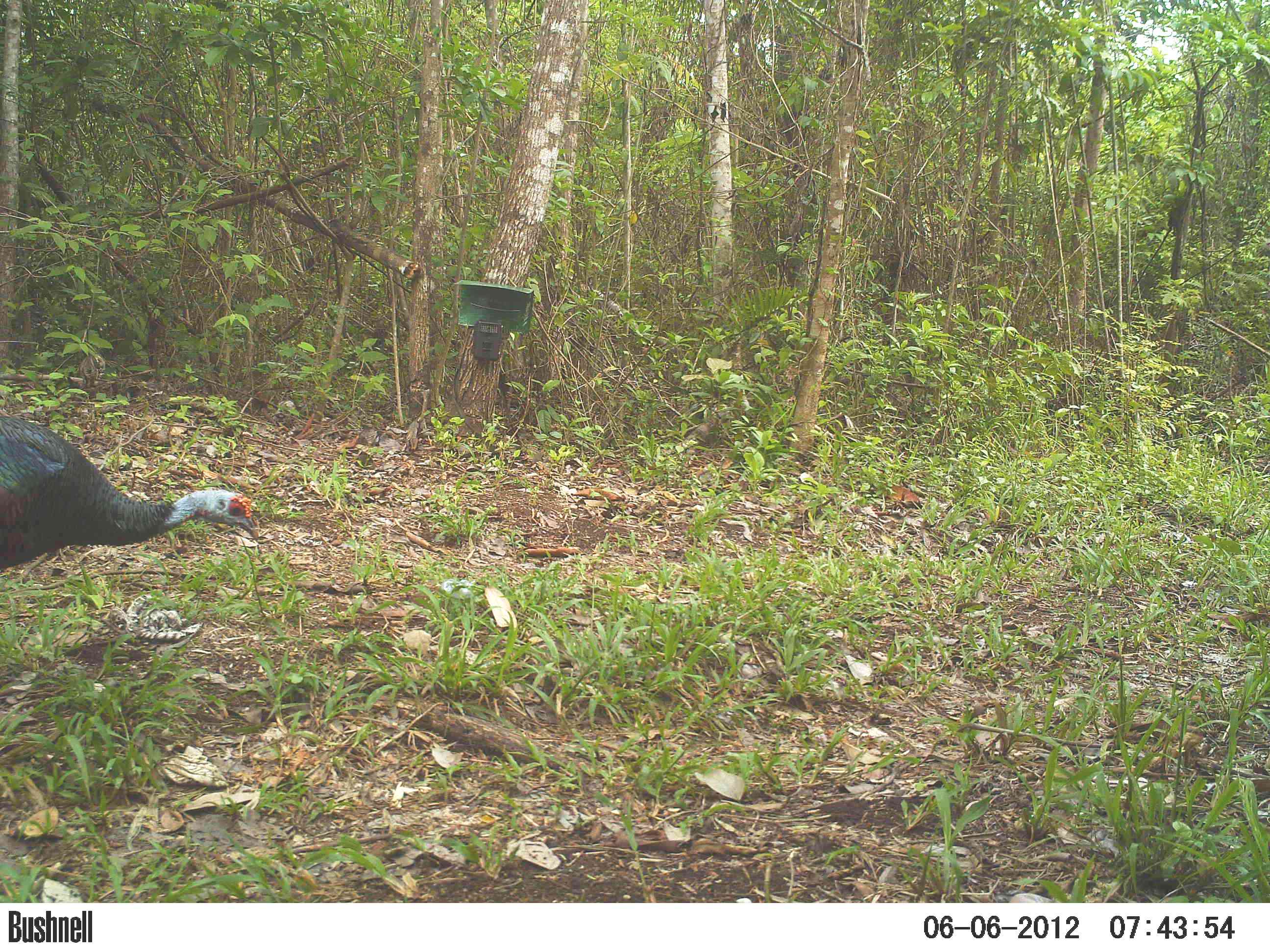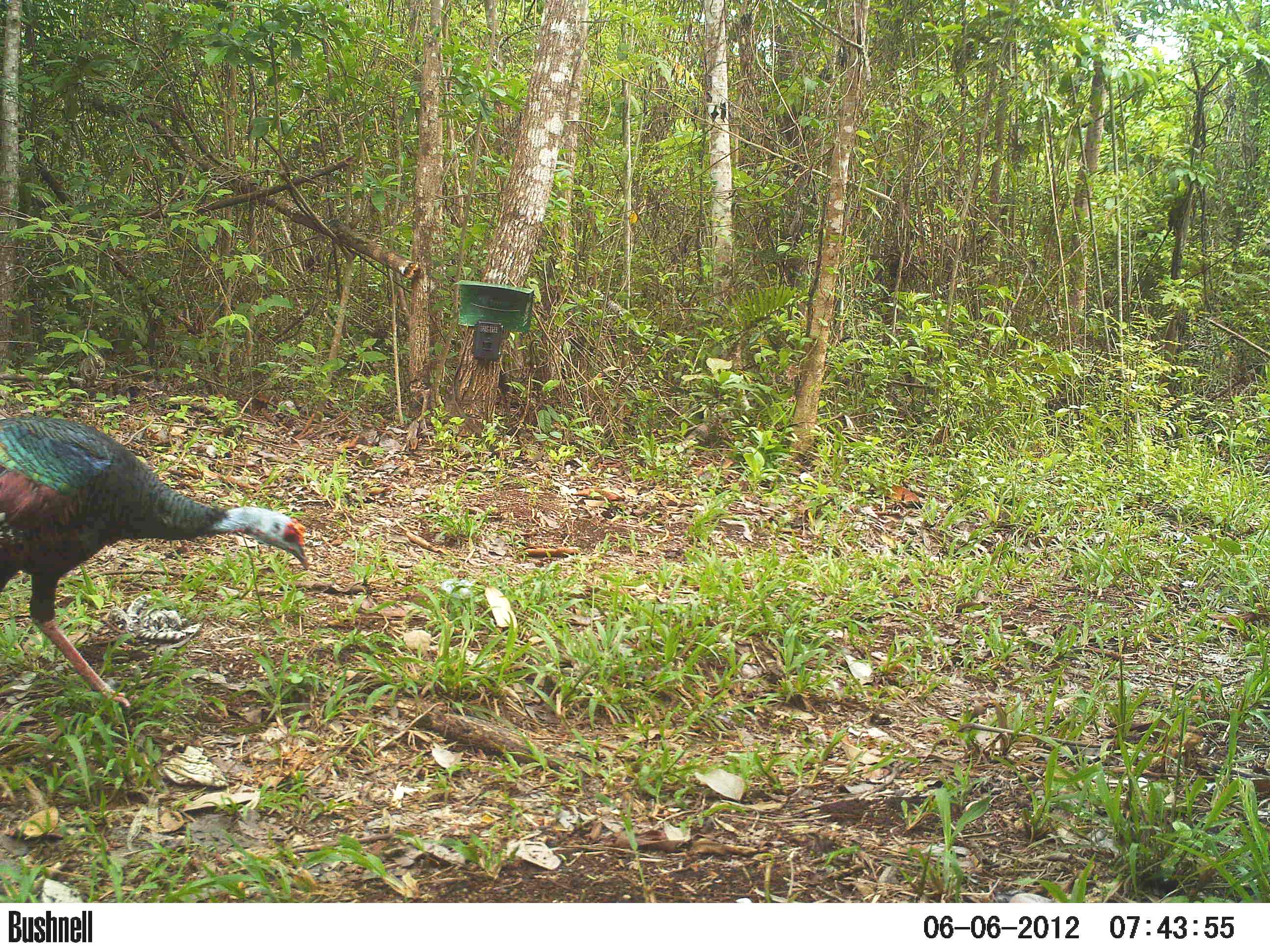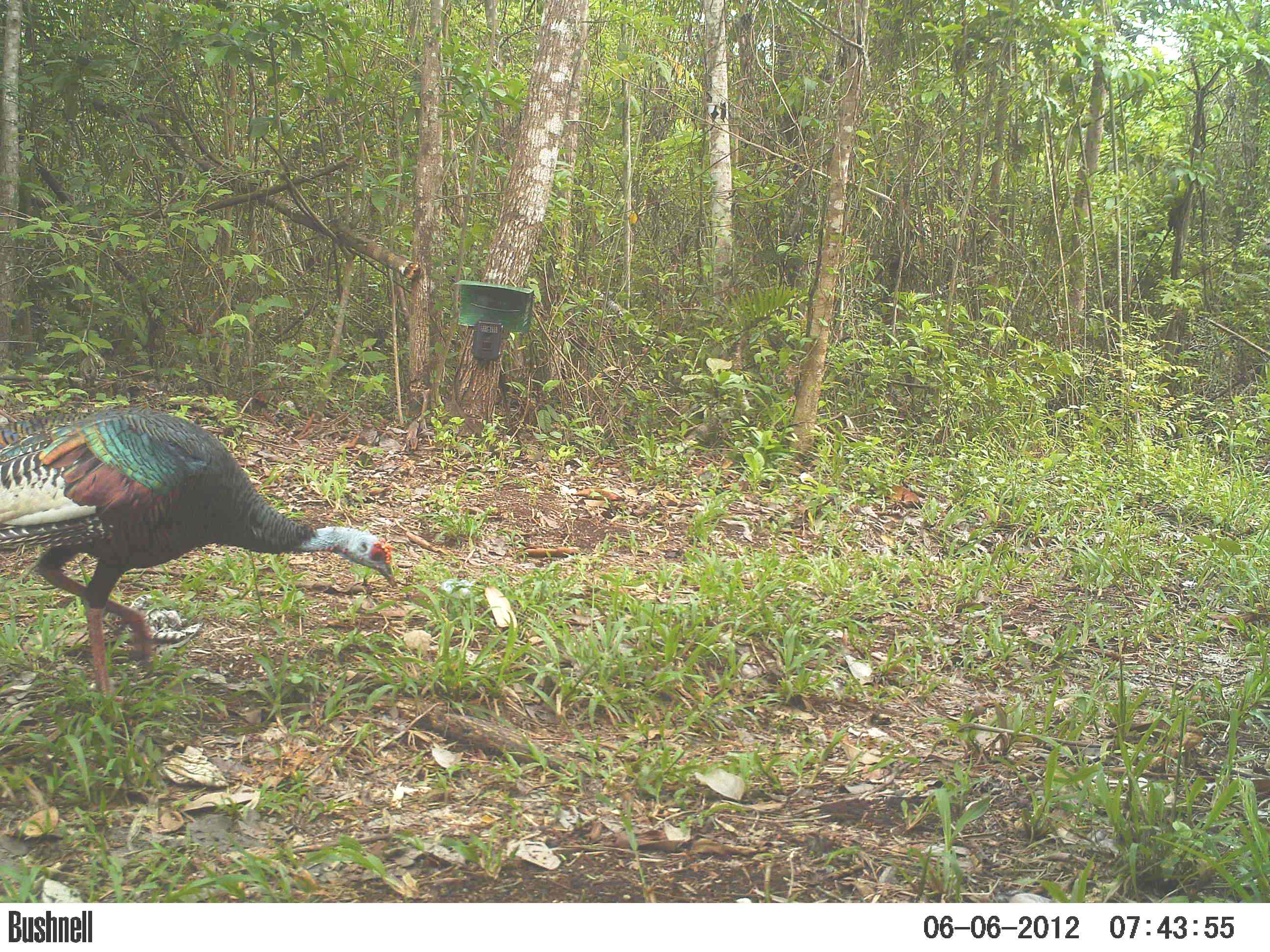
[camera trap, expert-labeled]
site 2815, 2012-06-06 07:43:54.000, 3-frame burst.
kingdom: Animalia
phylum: Chordata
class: Aves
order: Galliformes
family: Phasianidae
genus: Meleagris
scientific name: Meleagris ocellata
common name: ocellated turkey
Meleagris ocellata (ocellated turkey), count 2, age adult.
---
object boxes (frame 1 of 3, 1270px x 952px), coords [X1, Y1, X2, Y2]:
meleagris ocellata: [0, 414, 260, 572]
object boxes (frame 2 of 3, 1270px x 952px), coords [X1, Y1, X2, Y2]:
meleagris ocellata: [0, 416, 309, 709]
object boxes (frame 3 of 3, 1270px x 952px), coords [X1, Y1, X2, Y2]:
meleagris ocellata: [0, 405, 396, 709]